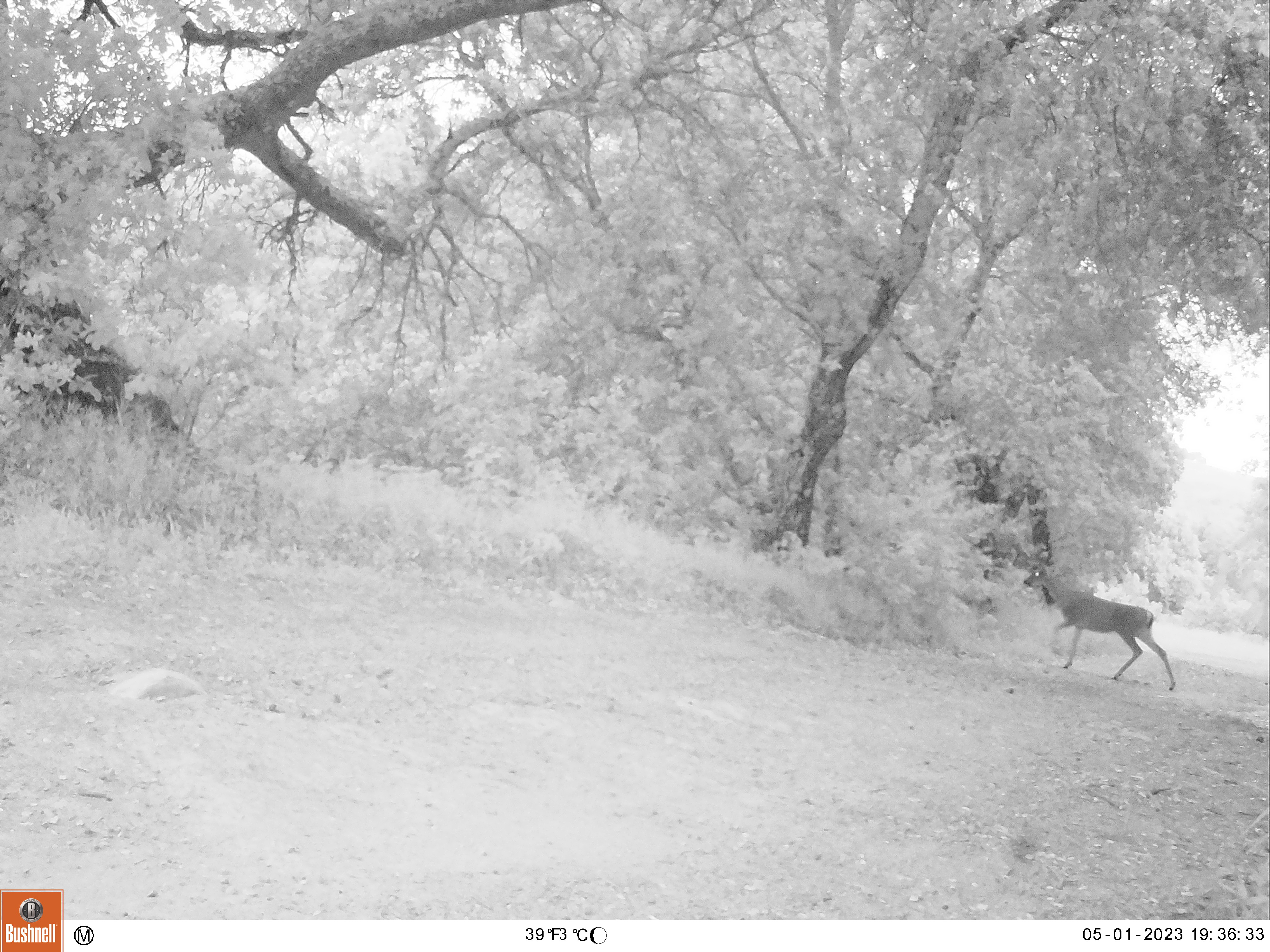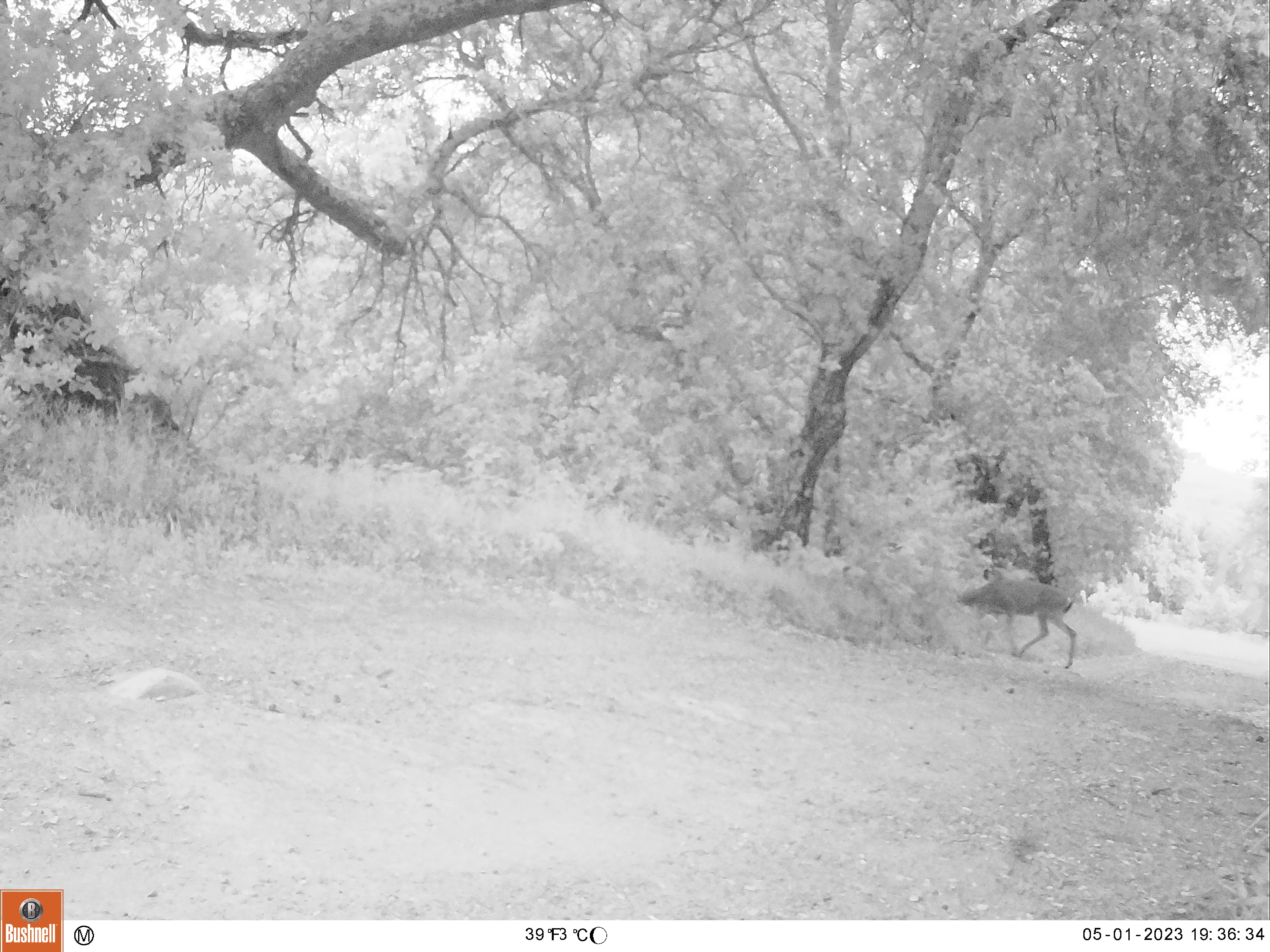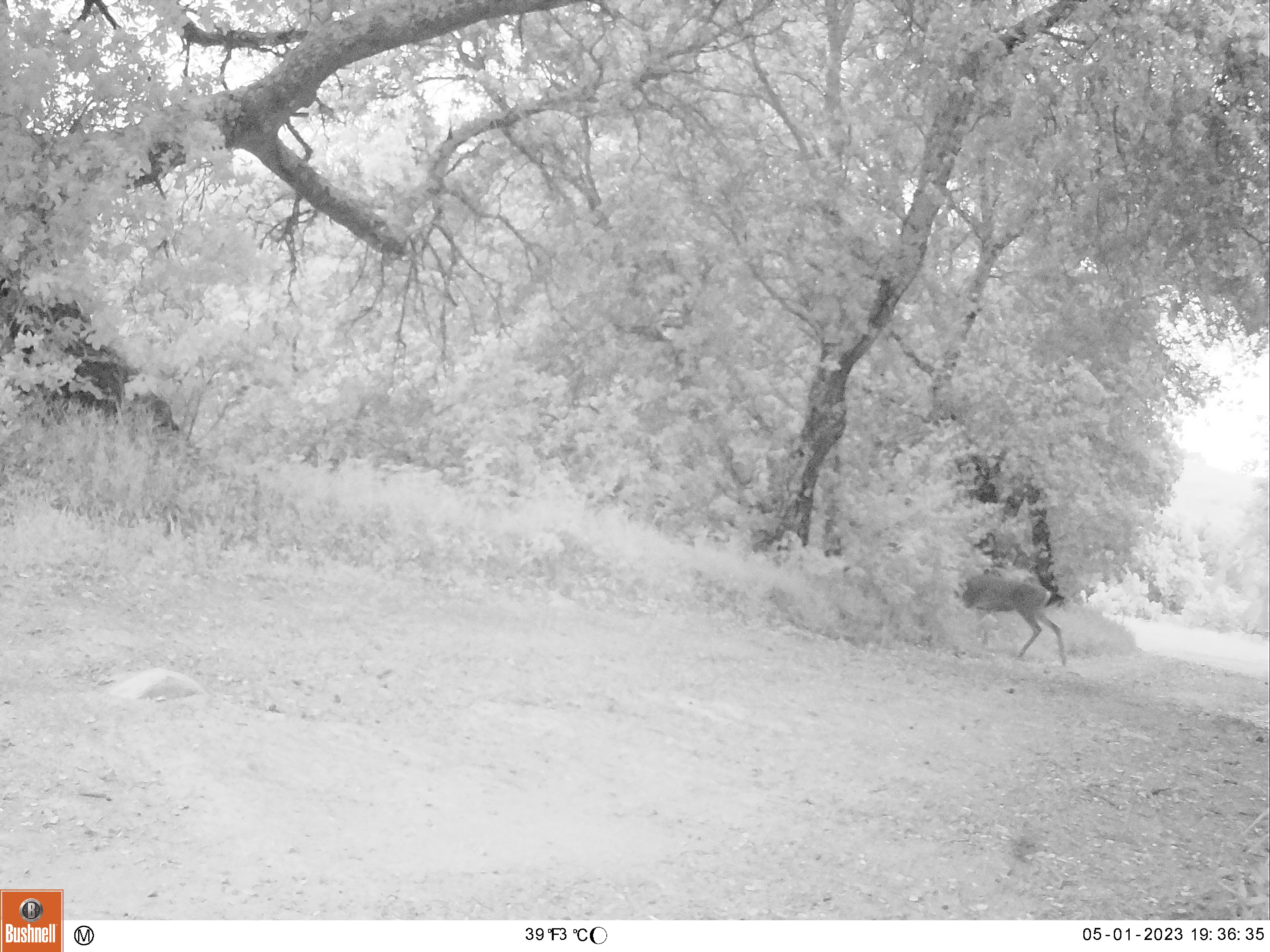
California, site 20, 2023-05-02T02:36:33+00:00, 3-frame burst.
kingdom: Animalia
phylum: Chordata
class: Mammalia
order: Artiodactyla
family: Cervidae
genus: Odocoileus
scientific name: Odocoileus hemionus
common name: mule deer